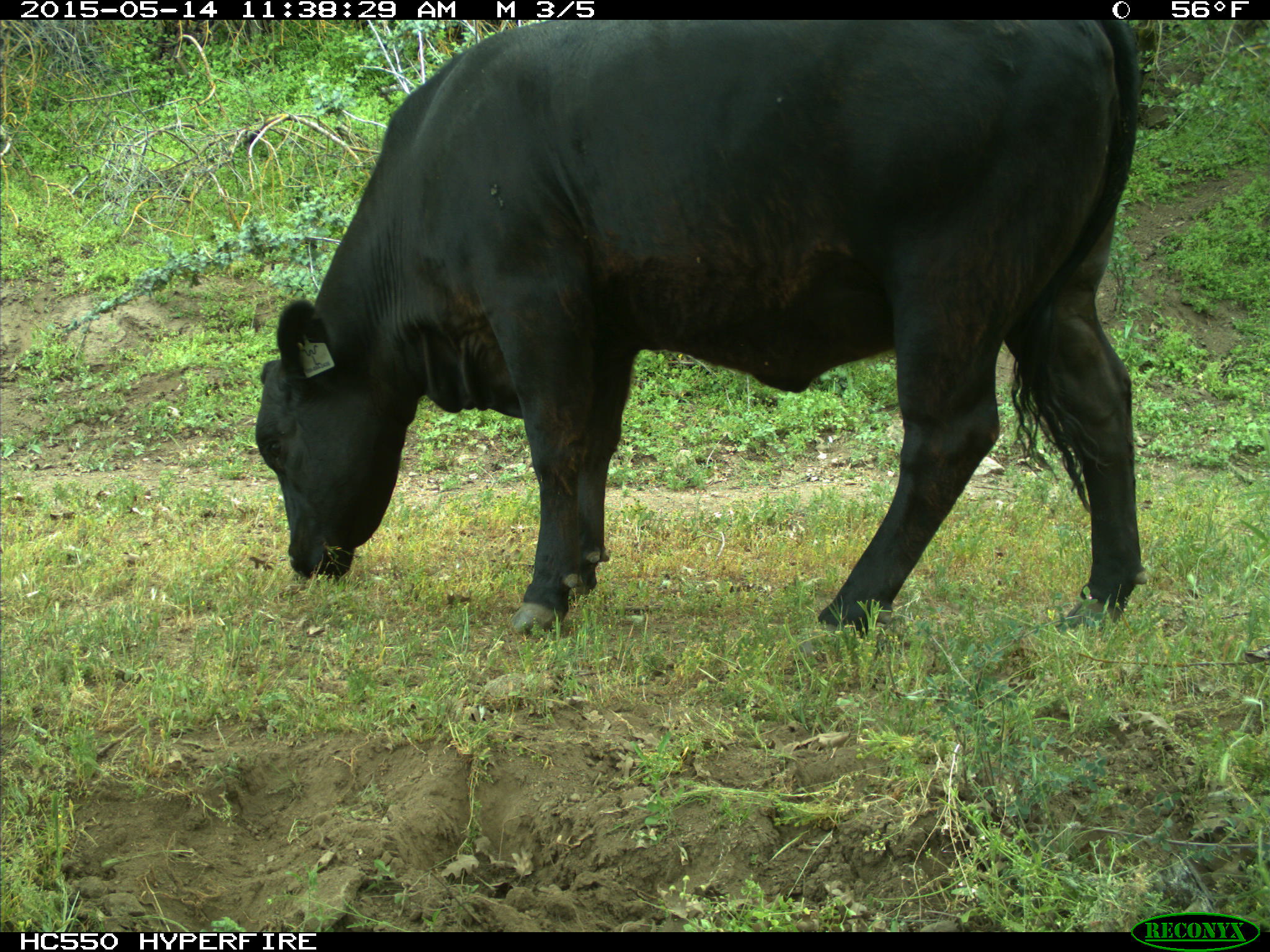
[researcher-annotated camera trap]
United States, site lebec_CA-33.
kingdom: Animalia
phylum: Chordata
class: Mammalia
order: Artiodactyla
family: Bovidae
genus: Bos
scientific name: Bos taurus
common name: domestic cow